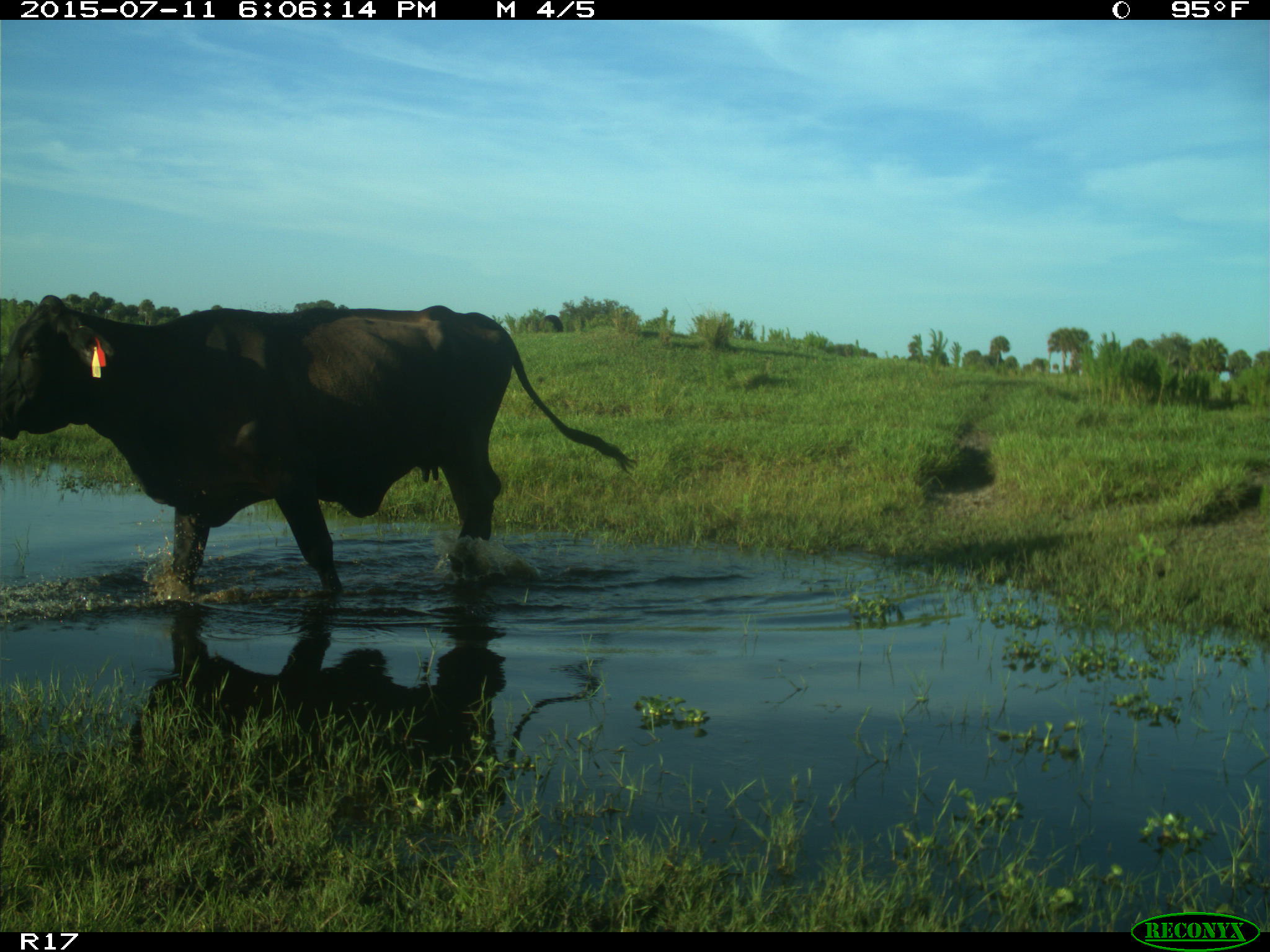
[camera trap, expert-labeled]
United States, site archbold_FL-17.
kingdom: Animalia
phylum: Chordata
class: Mammalia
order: Artiodactyla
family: Bovidae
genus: Bos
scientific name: Bos taurus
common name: domestic cow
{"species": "Bos taurus (domestic cow)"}